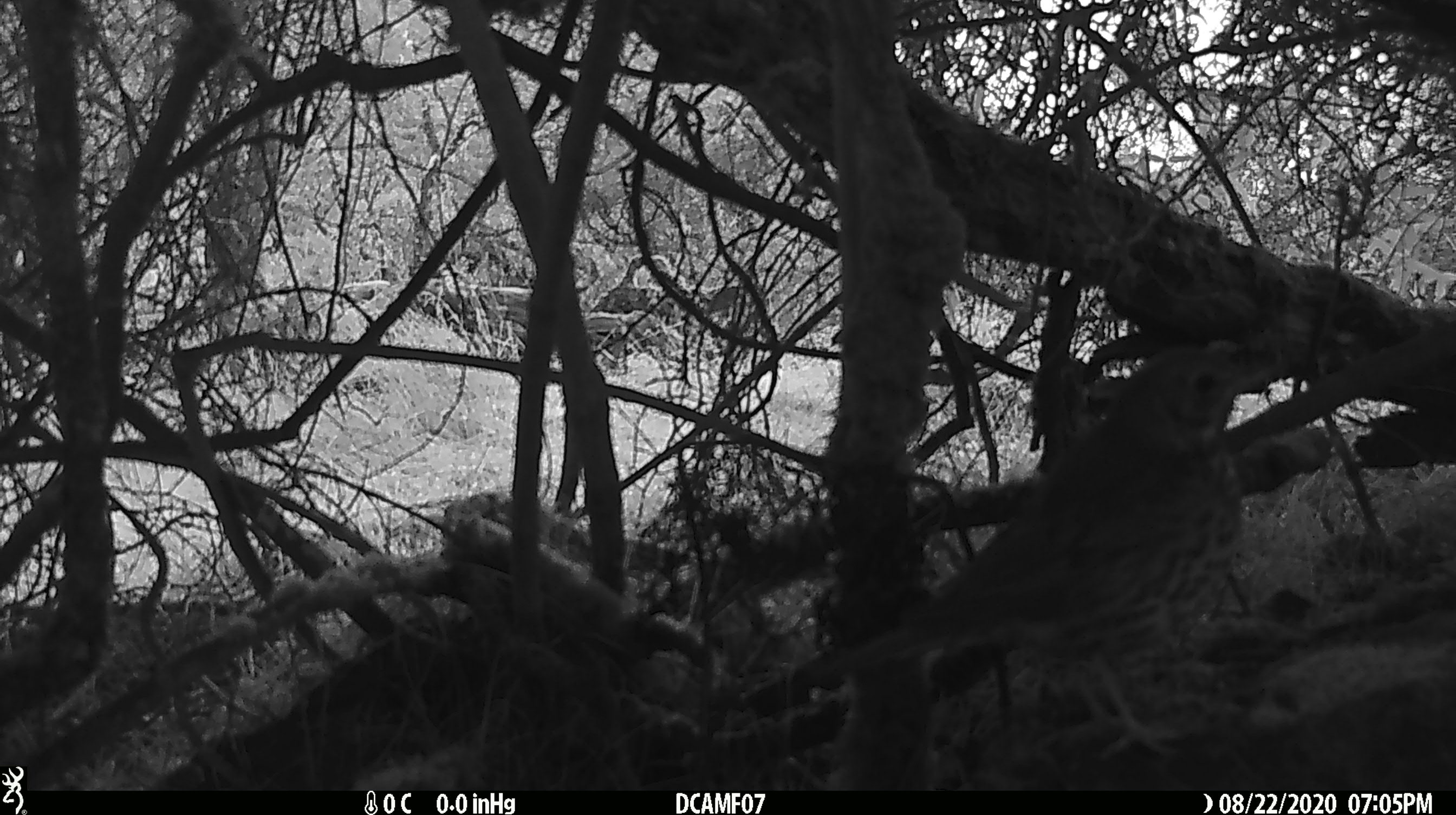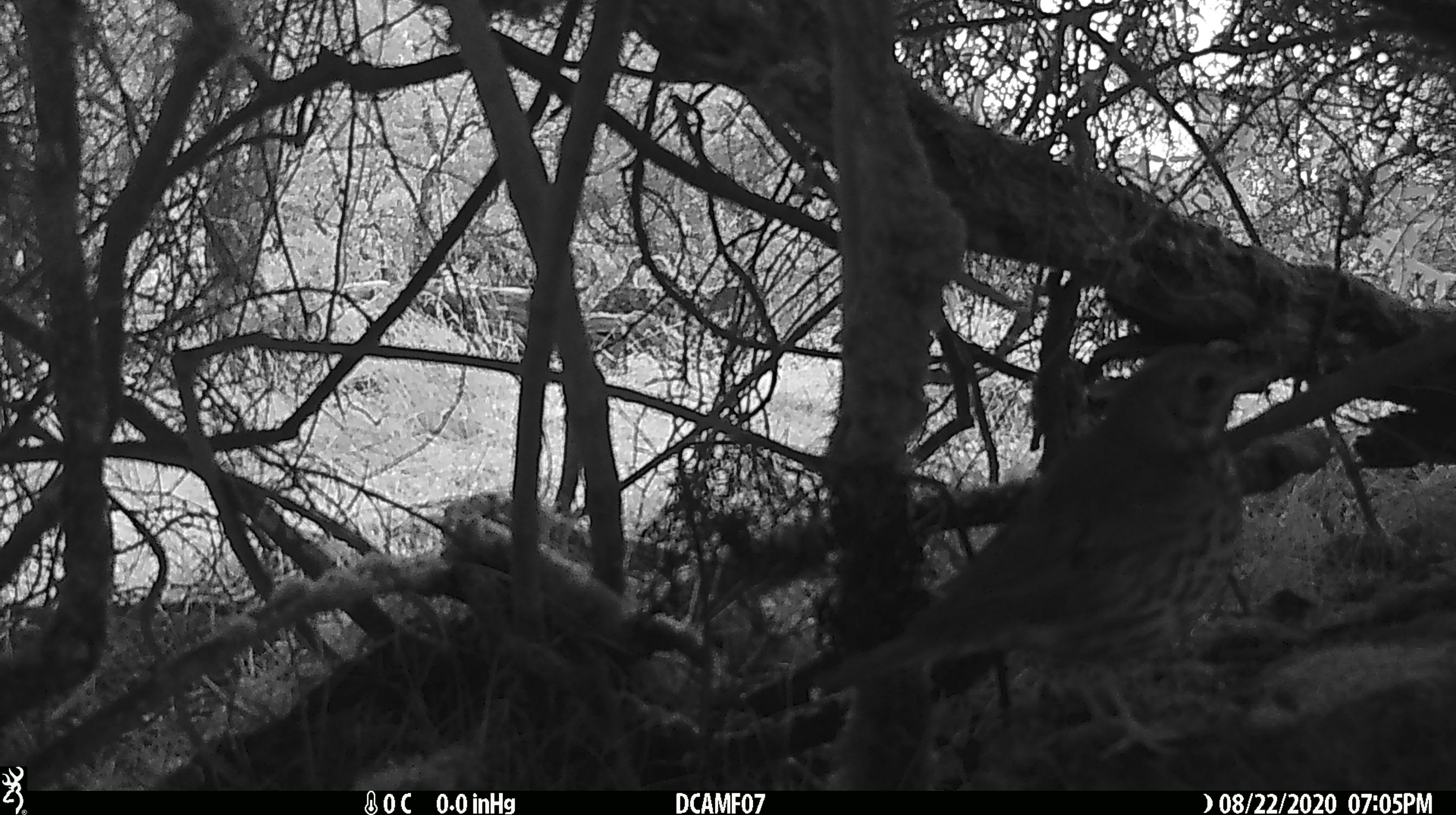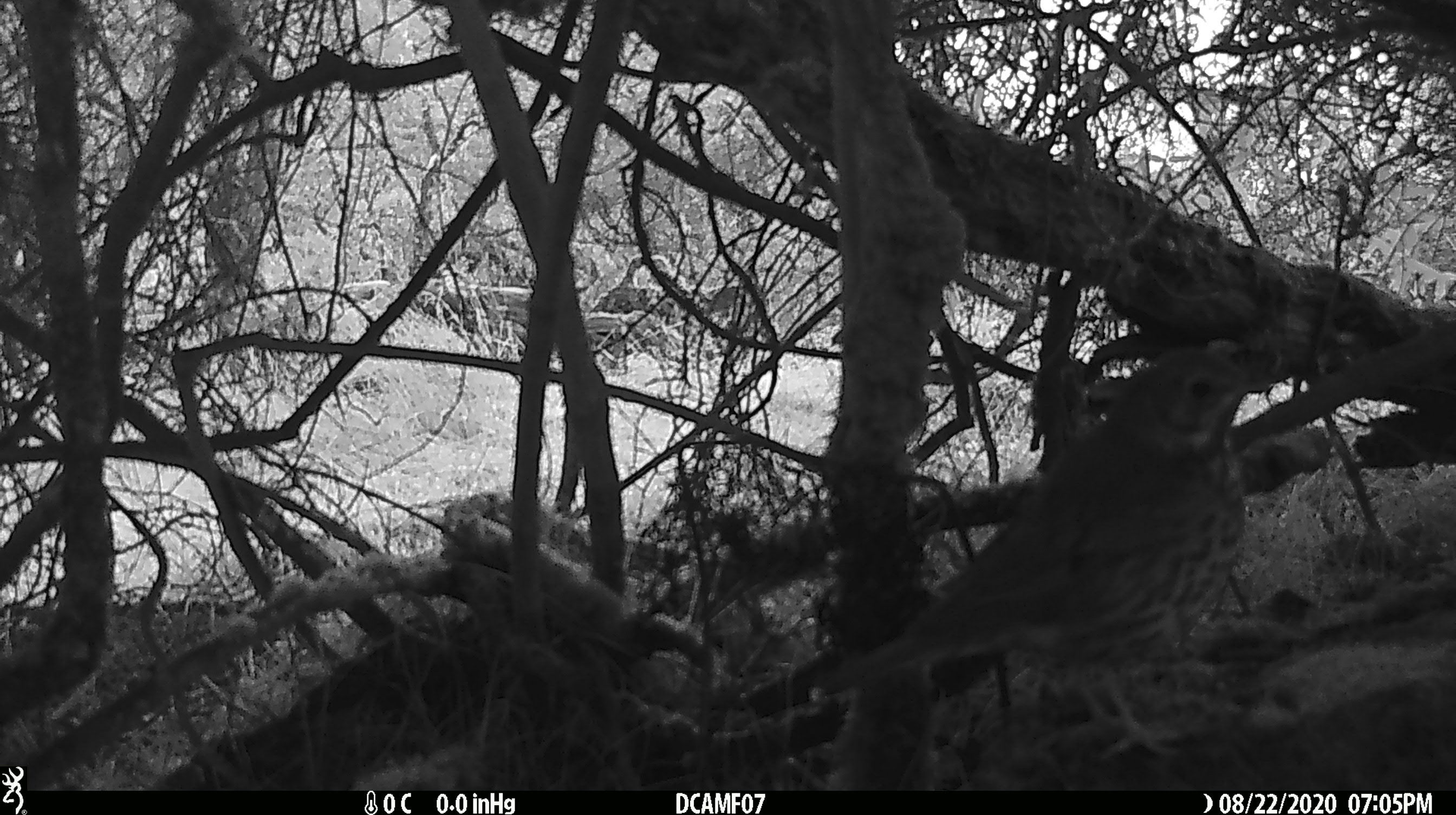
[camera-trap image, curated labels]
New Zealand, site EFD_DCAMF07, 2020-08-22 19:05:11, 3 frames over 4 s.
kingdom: Animalia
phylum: Chordata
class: Aves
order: Passeriformes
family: Turdidae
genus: Turdus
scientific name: Turdus philomelos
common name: song thrush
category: thrush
Thrush (song thrush) (Turdus philomelos).